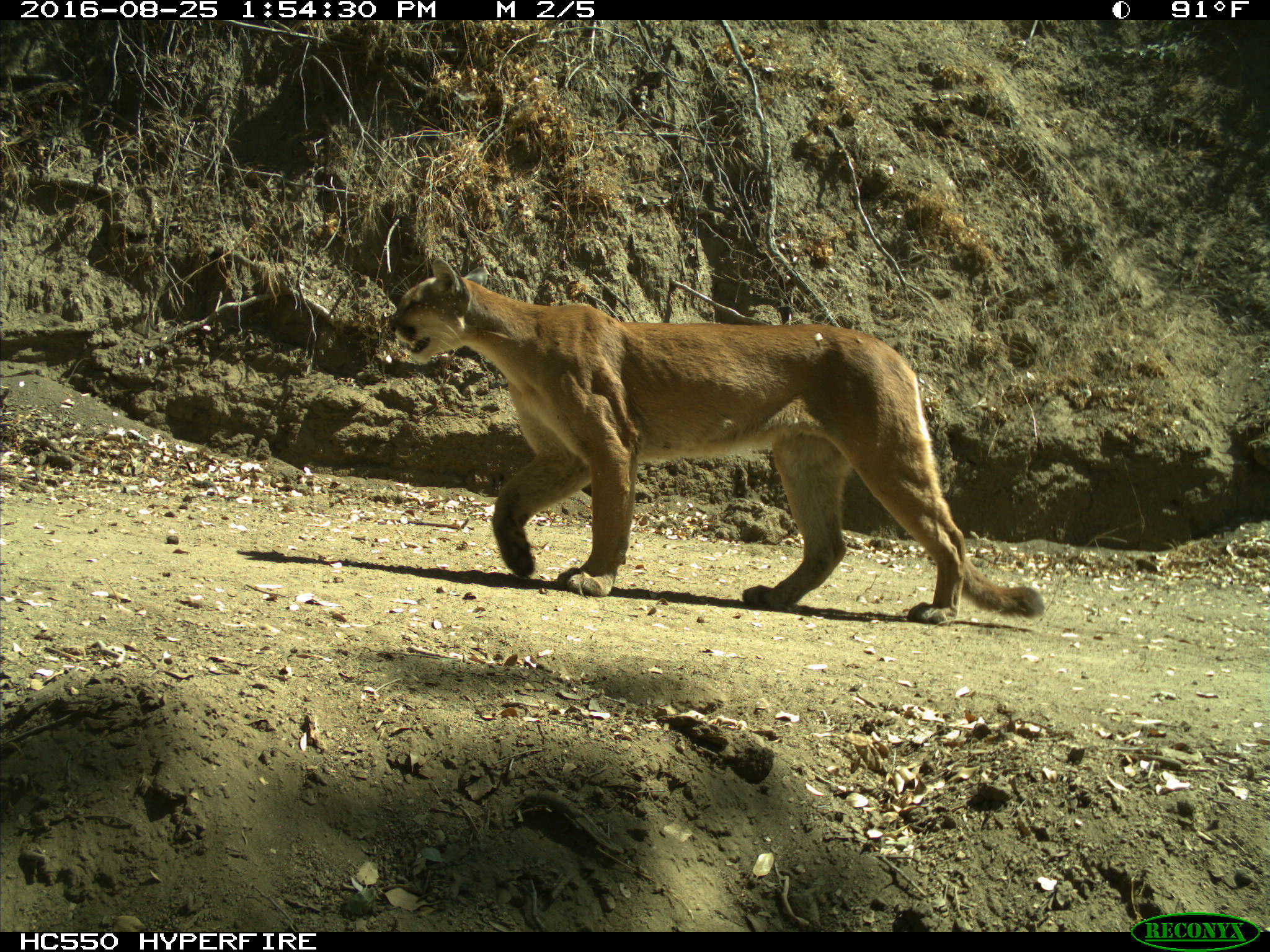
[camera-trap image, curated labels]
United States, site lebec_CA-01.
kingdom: Animalia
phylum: Chordata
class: Mammalia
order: Carnivora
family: Felidae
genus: Puma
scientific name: Puma concolor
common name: mountain lion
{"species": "Puma concolor (mountain lion)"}